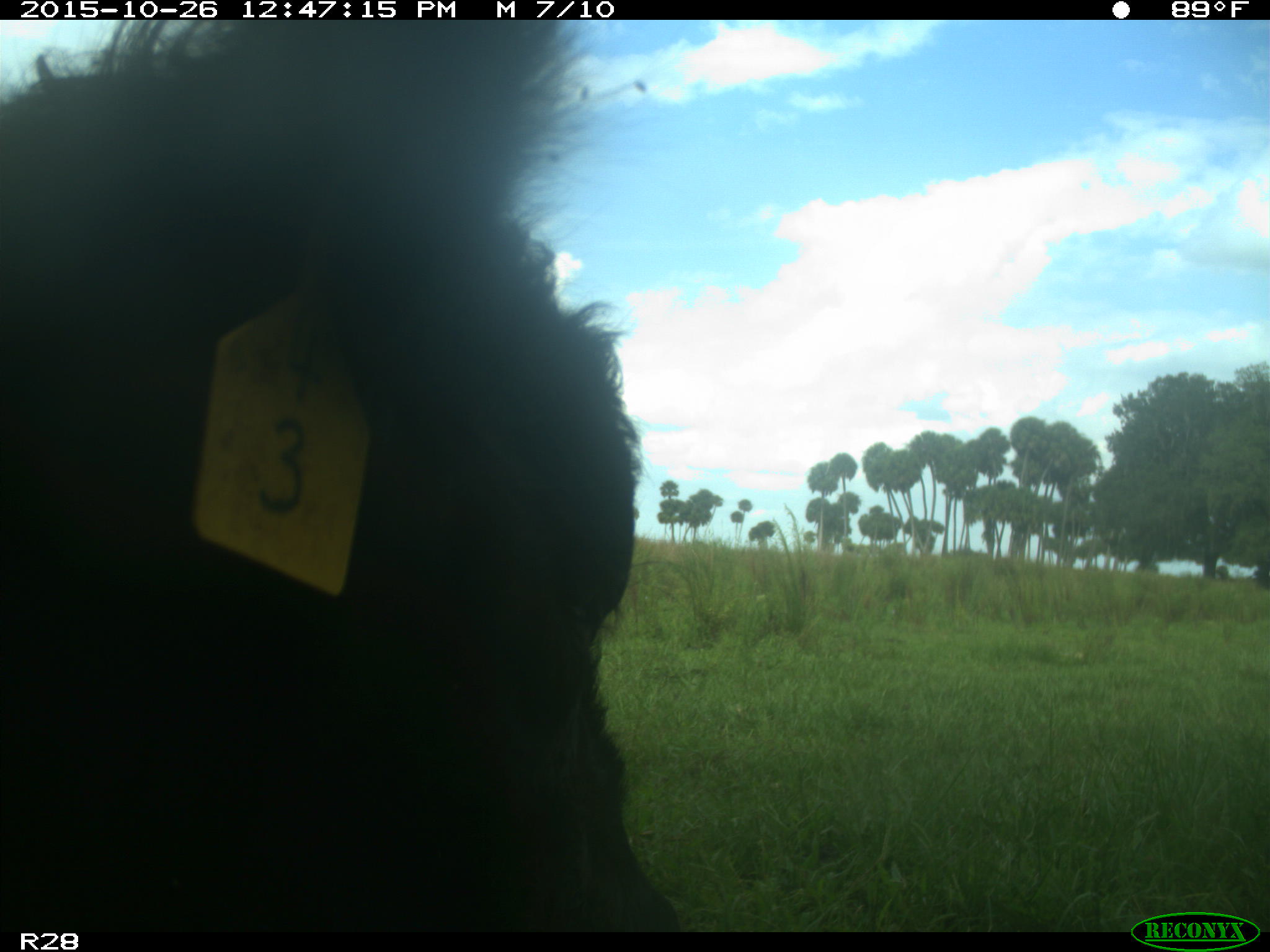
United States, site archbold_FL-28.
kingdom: Animalia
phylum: Chordata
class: Mammalia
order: Artiodactyla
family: Bovidae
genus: Bos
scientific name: Bos taurus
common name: domestic cow